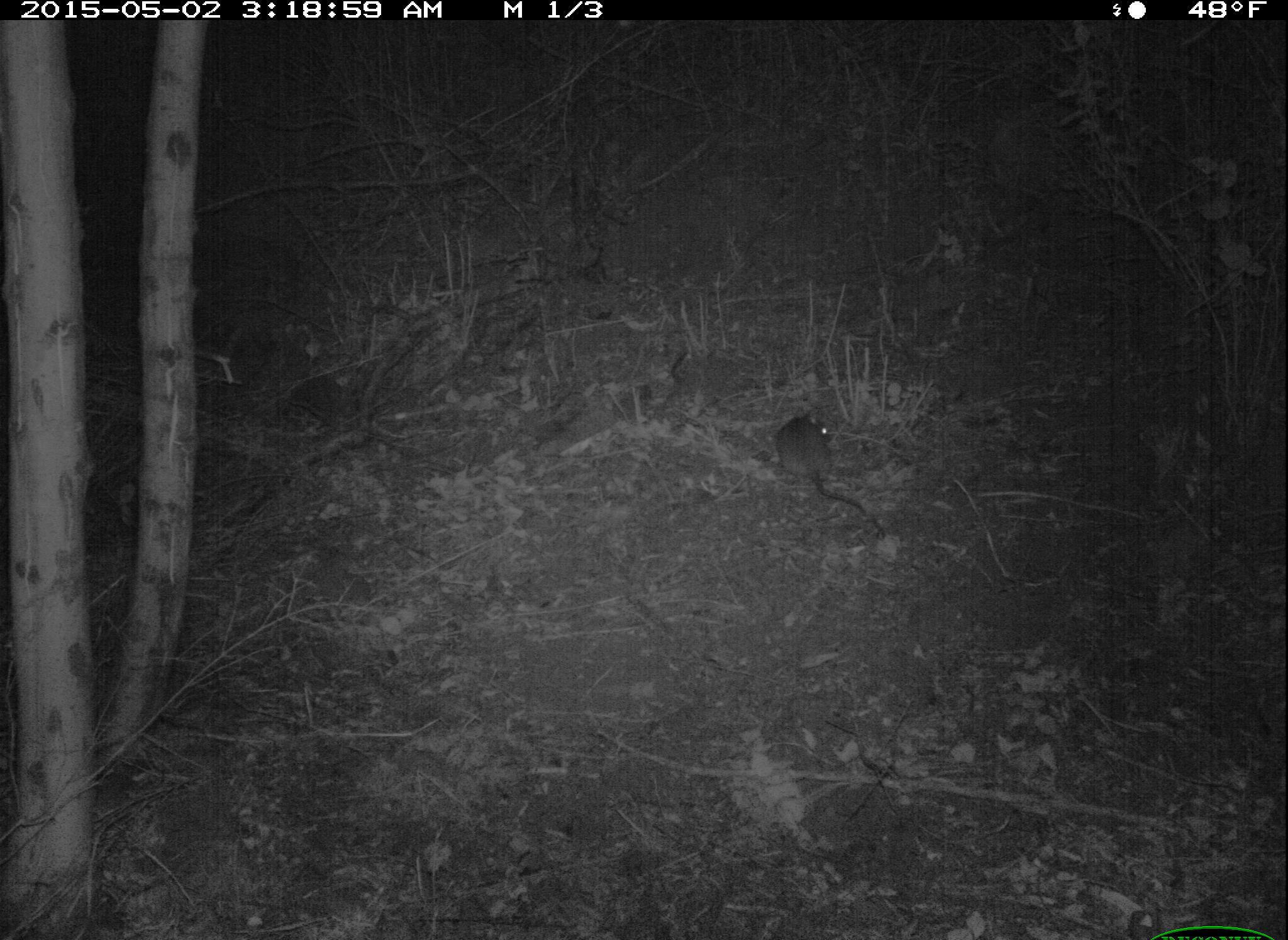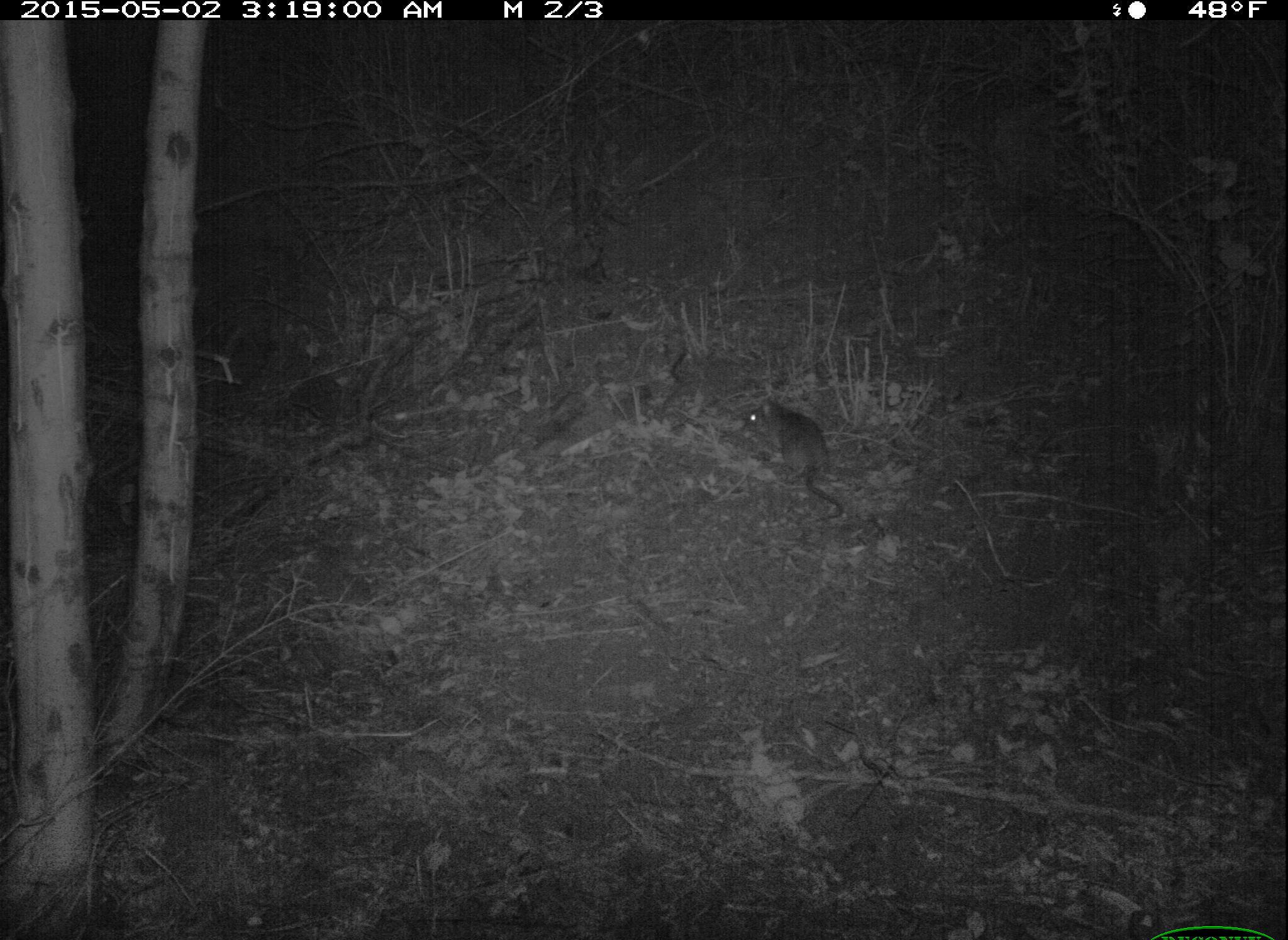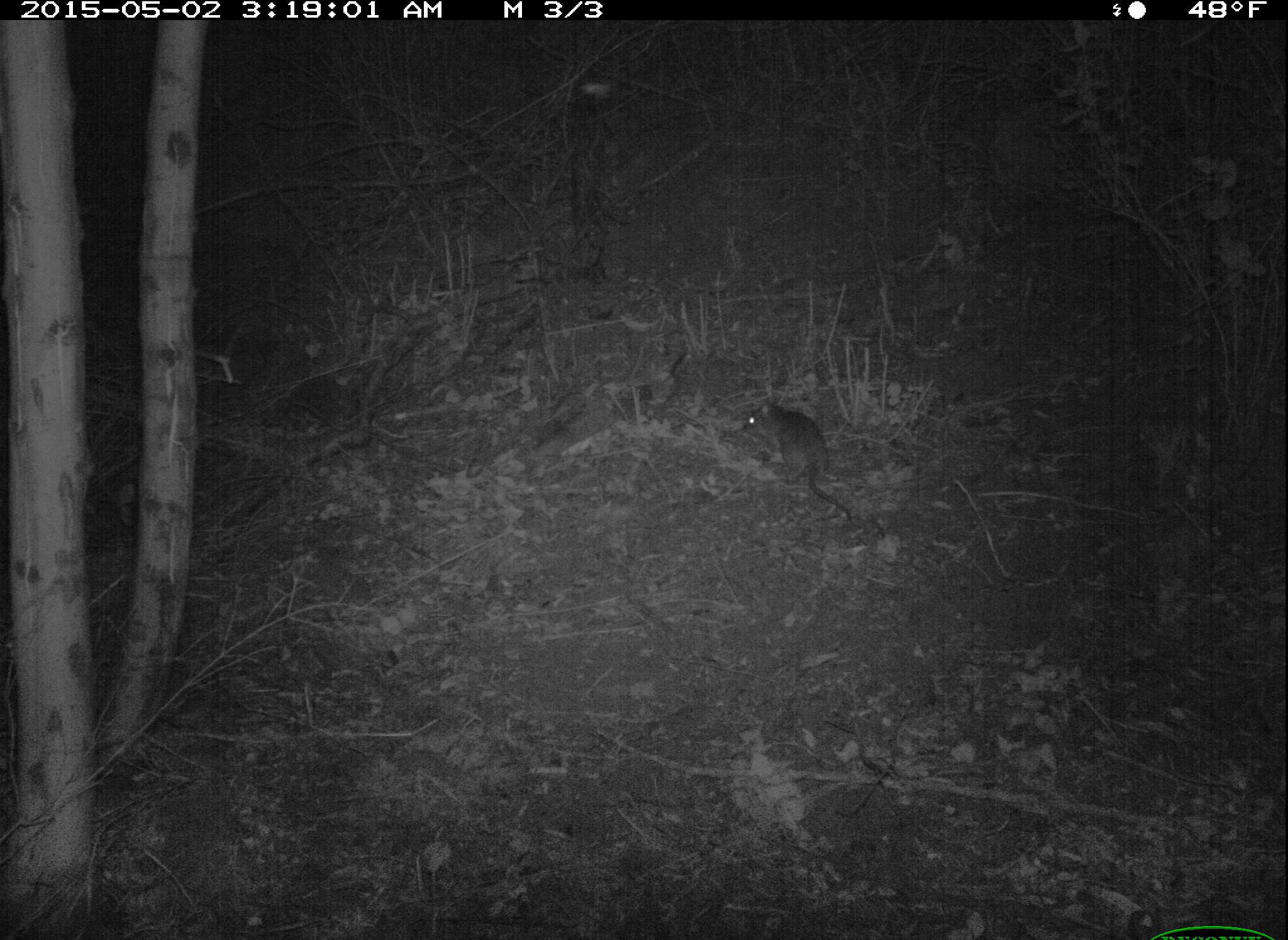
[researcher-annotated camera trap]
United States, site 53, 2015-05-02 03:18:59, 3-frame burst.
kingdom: Animalia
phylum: Chordata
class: Mammalia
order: Rodentia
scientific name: Rodentia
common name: rodent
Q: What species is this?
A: Rodent (Rodentia).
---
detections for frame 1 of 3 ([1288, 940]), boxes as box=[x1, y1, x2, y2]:
rodent: box=[776, 414, 887, 542]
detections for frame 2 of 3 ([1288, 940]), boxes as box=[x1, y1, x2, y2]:
rodent: box=[743, 400, 843, 524]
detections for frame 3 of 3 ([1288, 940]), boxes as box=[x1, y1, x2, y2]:
rodent: box=[742, 400, 853, 520]